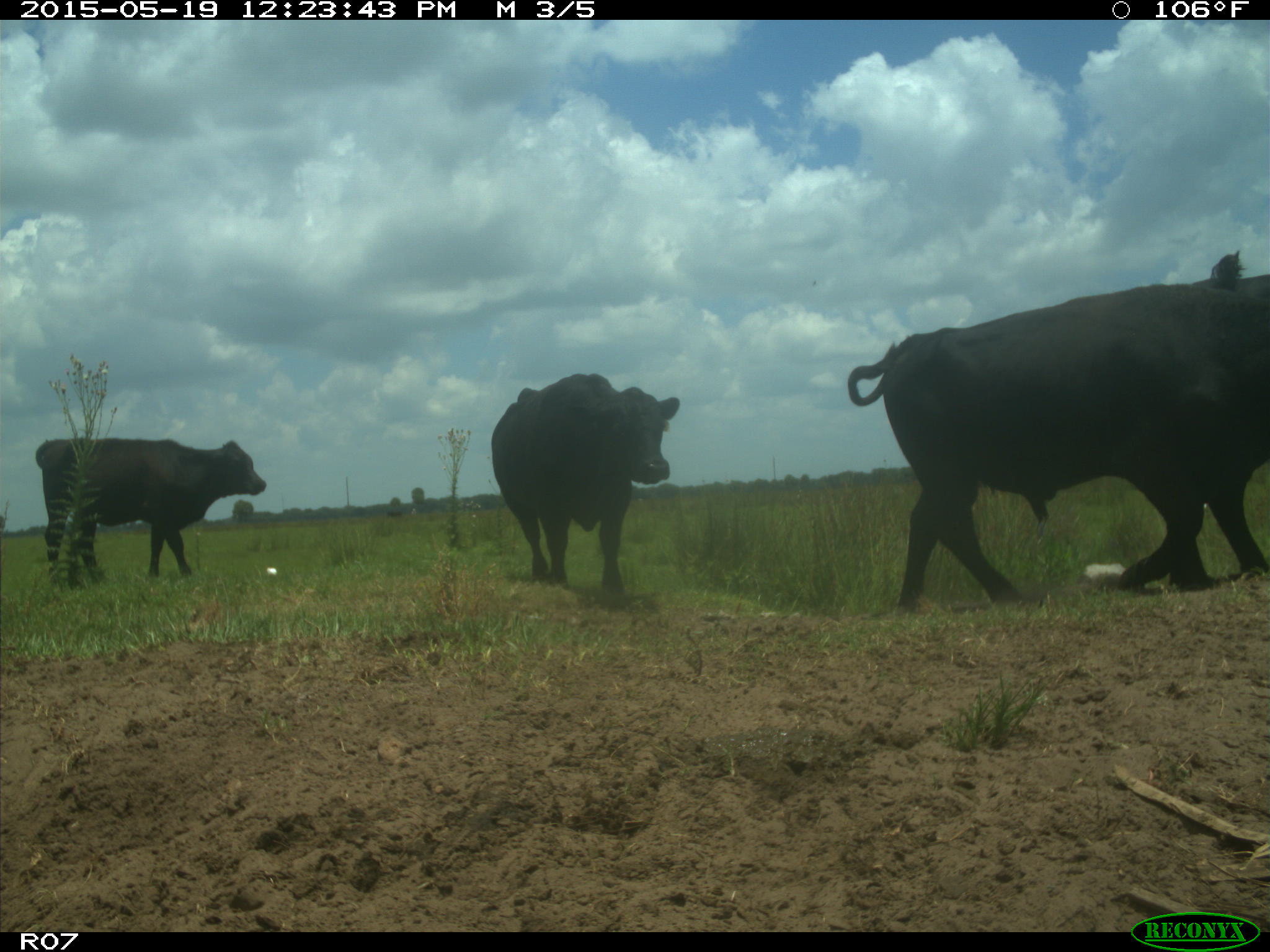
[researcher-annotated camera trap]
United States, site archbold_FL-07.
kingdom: Animalia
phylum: Chordata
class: Mammalia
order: Artiodactyla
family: Bovidae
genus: Bos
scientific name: Bos taurus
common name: domestic cow